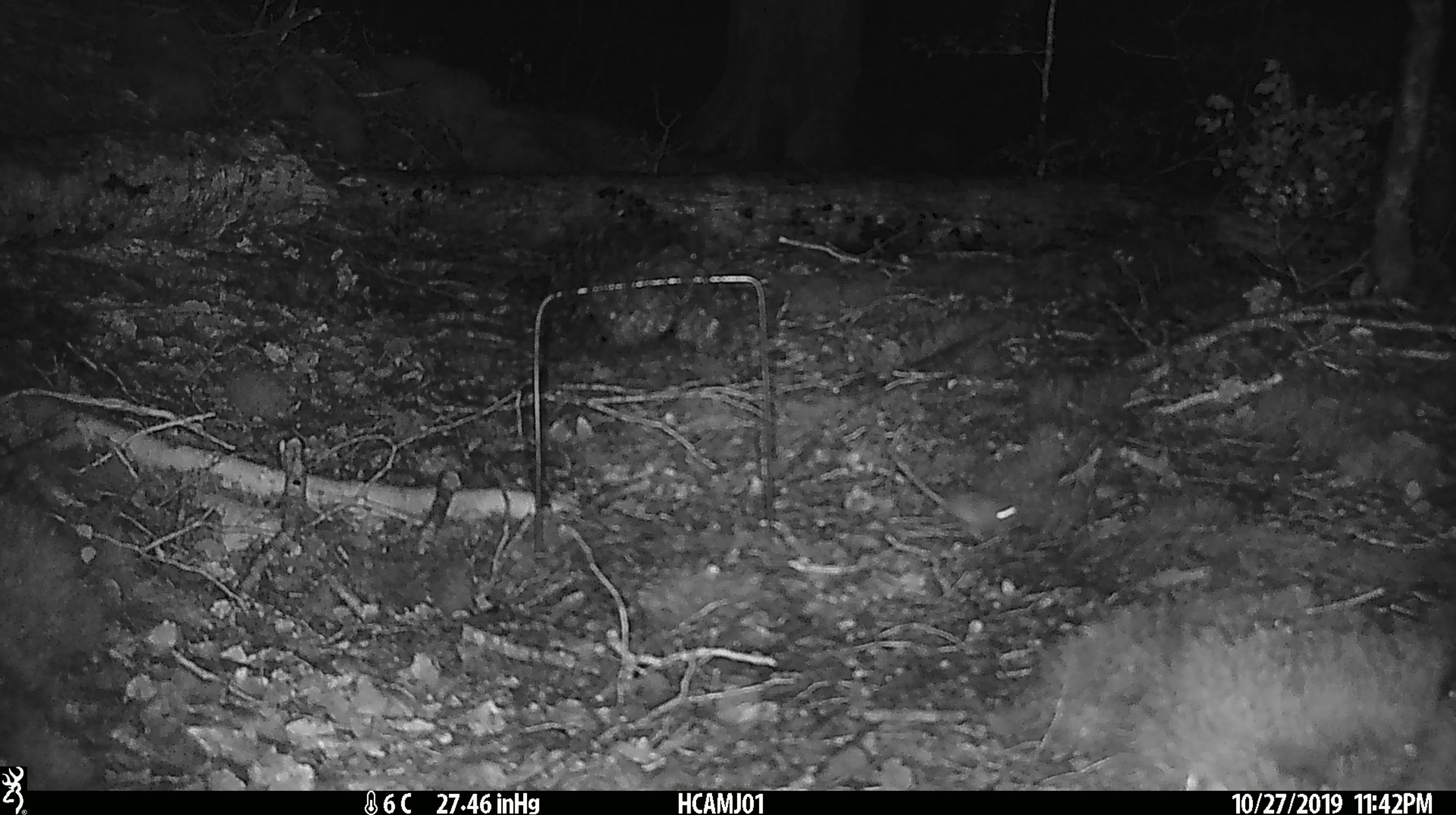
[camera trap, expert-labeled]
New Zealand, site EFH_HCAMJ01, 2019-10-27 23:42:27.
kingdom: Animalia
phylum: Chordata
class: Mammalia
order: Rodentia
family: Muridae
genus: Mus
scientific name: Mus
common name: mouse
Mouse (Mus).